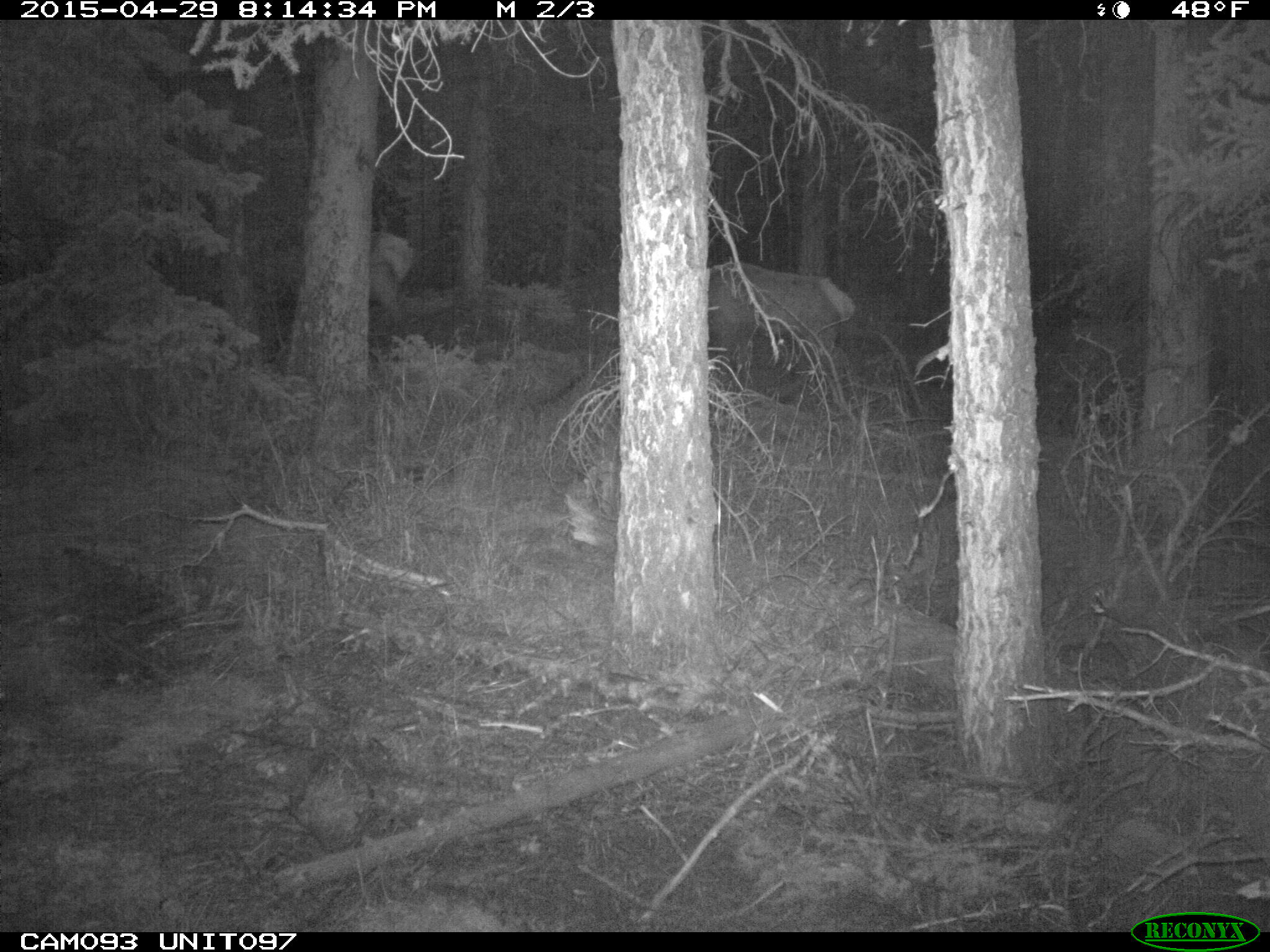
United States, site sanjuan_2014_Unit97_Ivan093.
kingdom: Animalia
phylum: Chordata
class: Mammalia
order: Artiodactyla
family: Cervidae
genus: Cervus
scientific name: Cervus elaphus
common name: red deer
Cervus elaphus (red deer).